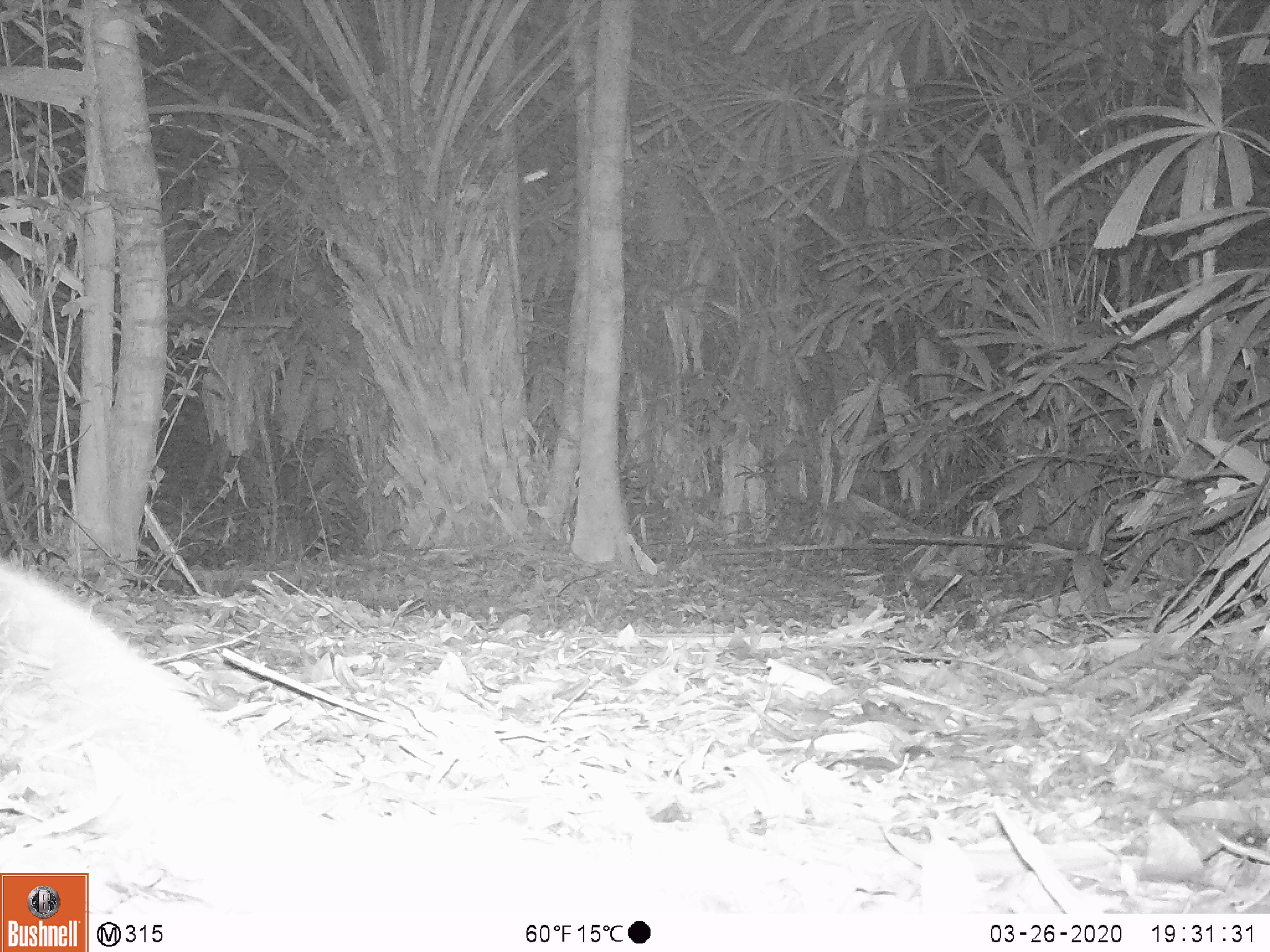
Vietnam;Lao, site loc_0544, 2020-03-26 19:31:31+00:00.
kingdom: Animalia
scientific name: Animalia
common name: animal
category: unidentified animal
Unidentified animal (animal) (Animalia). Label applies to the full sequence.